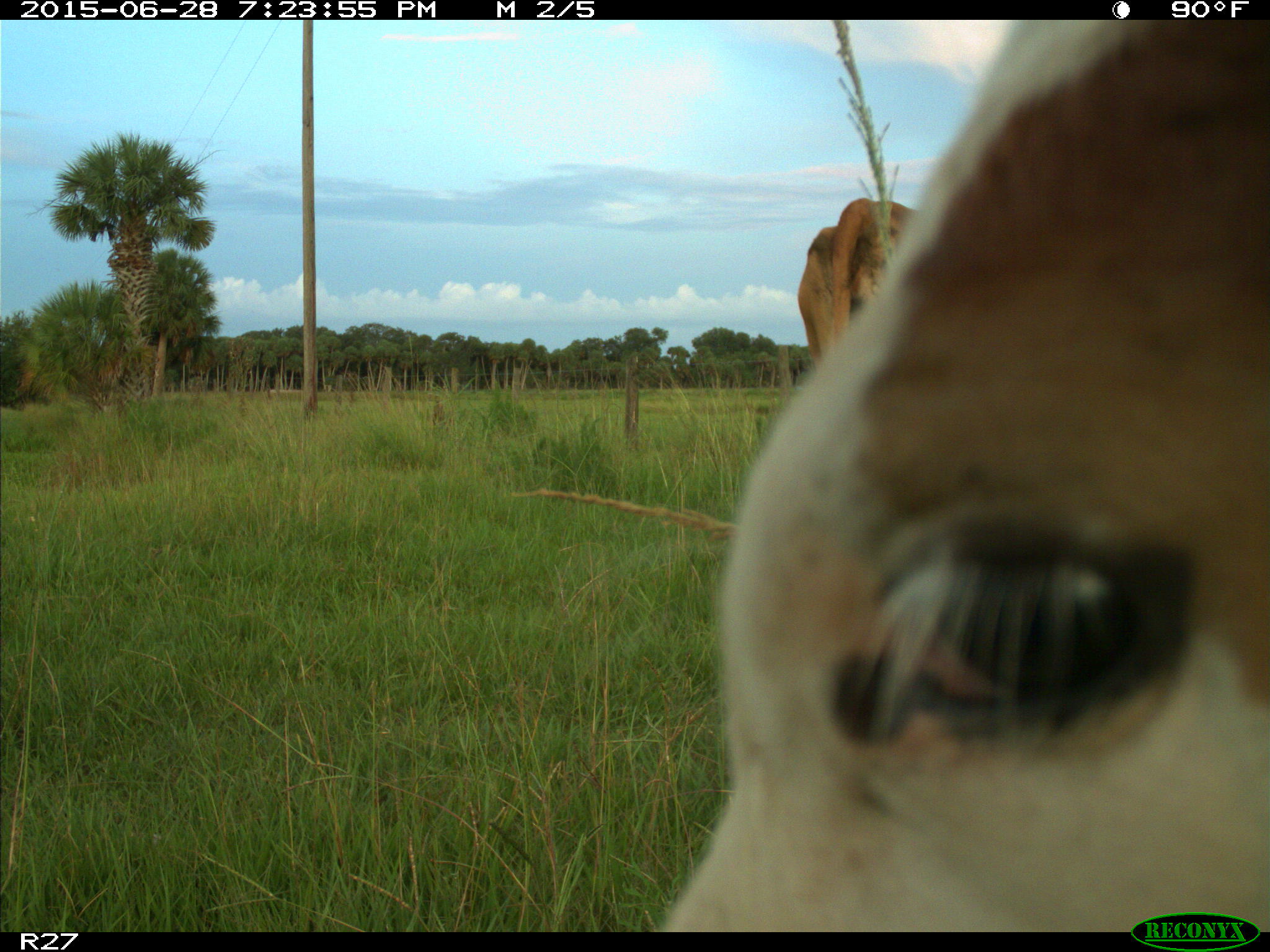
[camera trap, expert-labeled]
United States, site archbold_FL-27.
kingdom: Animalia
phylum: Chordata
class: Mammalia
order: Artiodactyla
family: Bovidae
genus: Bos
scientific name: Bos taurus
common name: domestic cow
Bos taurus (domestic cow).